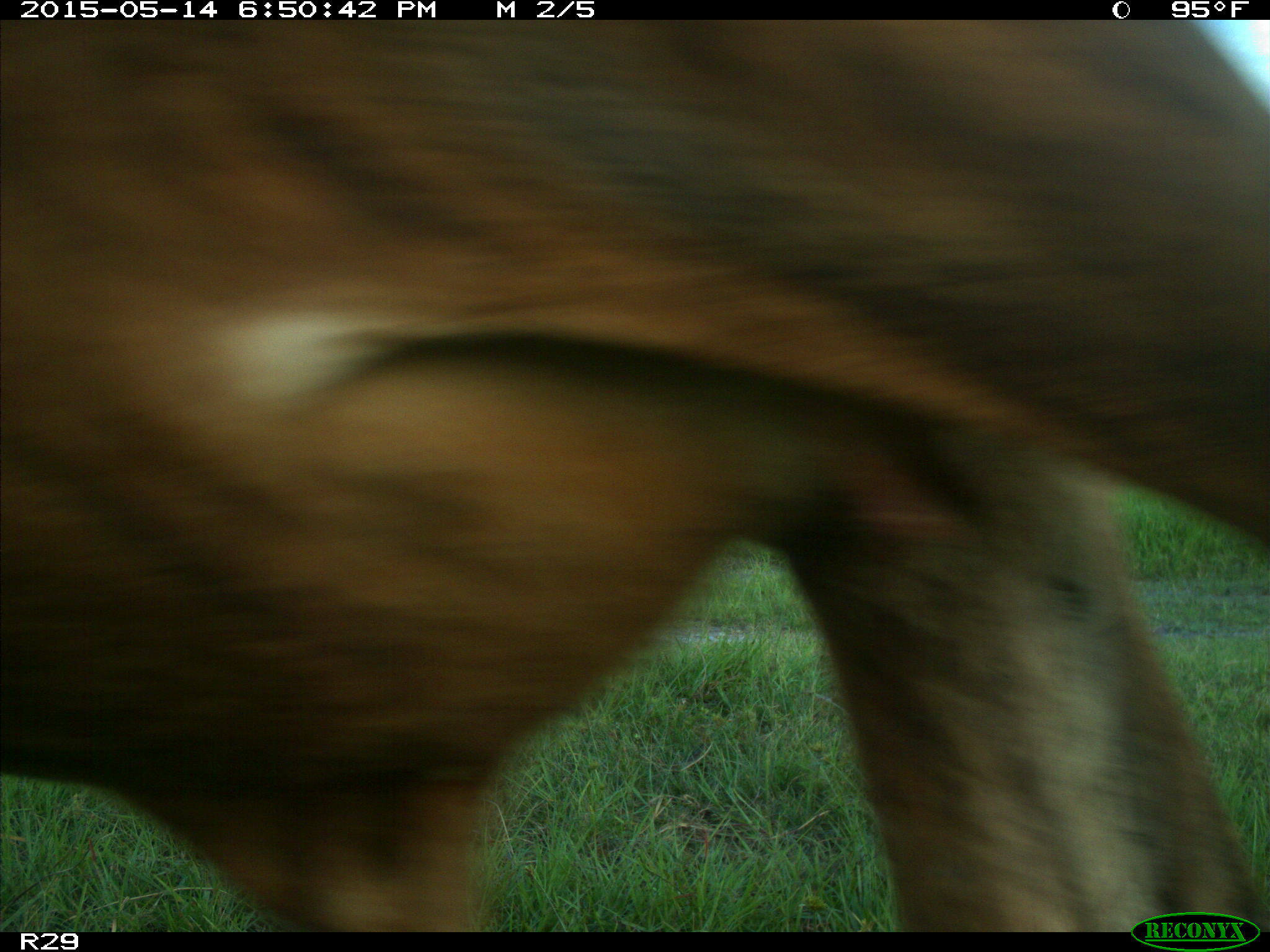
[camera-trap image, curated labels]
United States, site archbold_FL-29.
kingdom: Animalia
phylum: Chordata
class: Mammalia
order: Artiodactyla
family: Bovidae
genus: Bos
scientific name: Bos taurus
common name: domestic cow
Bos taurus (domestic cow).